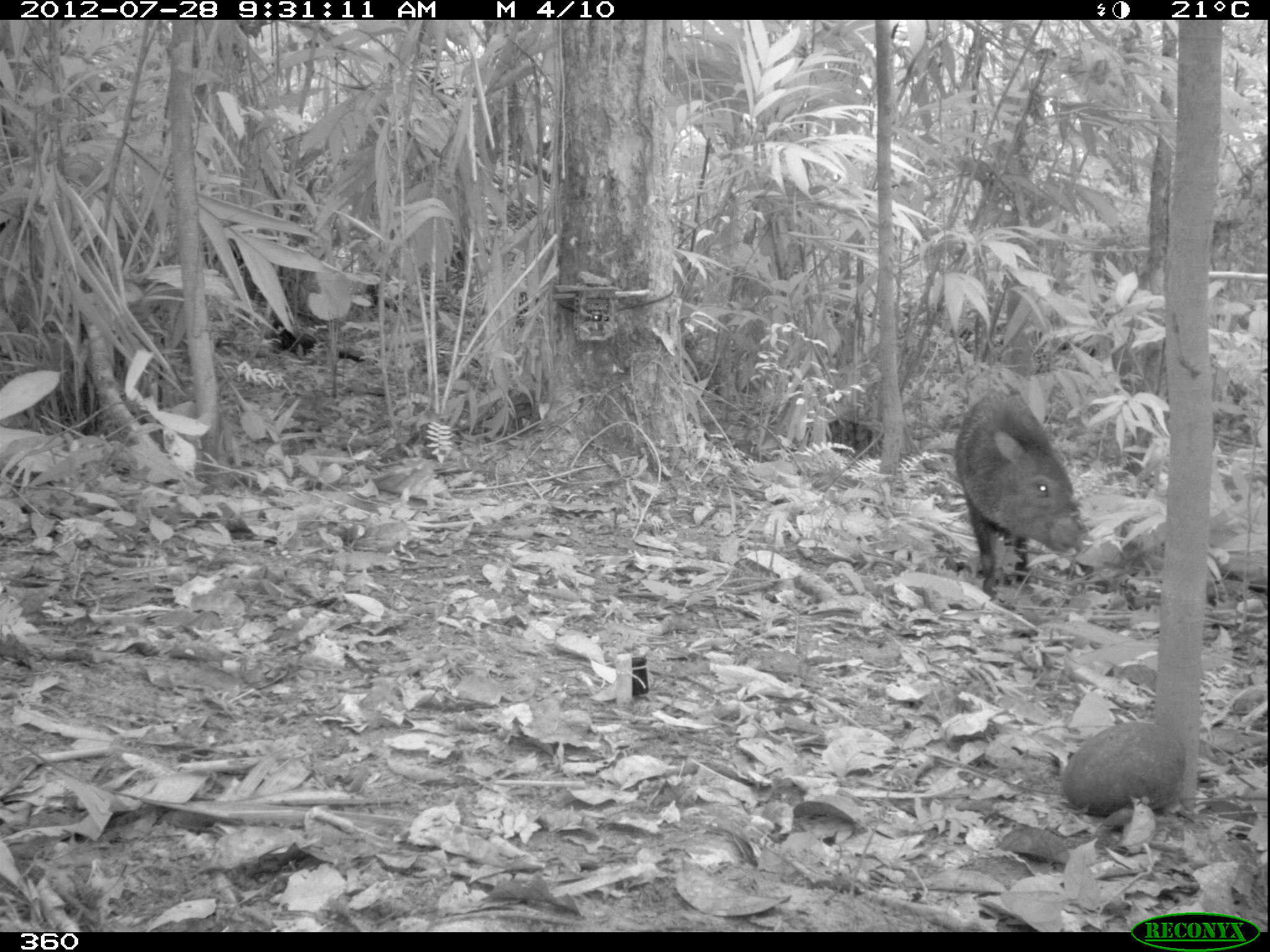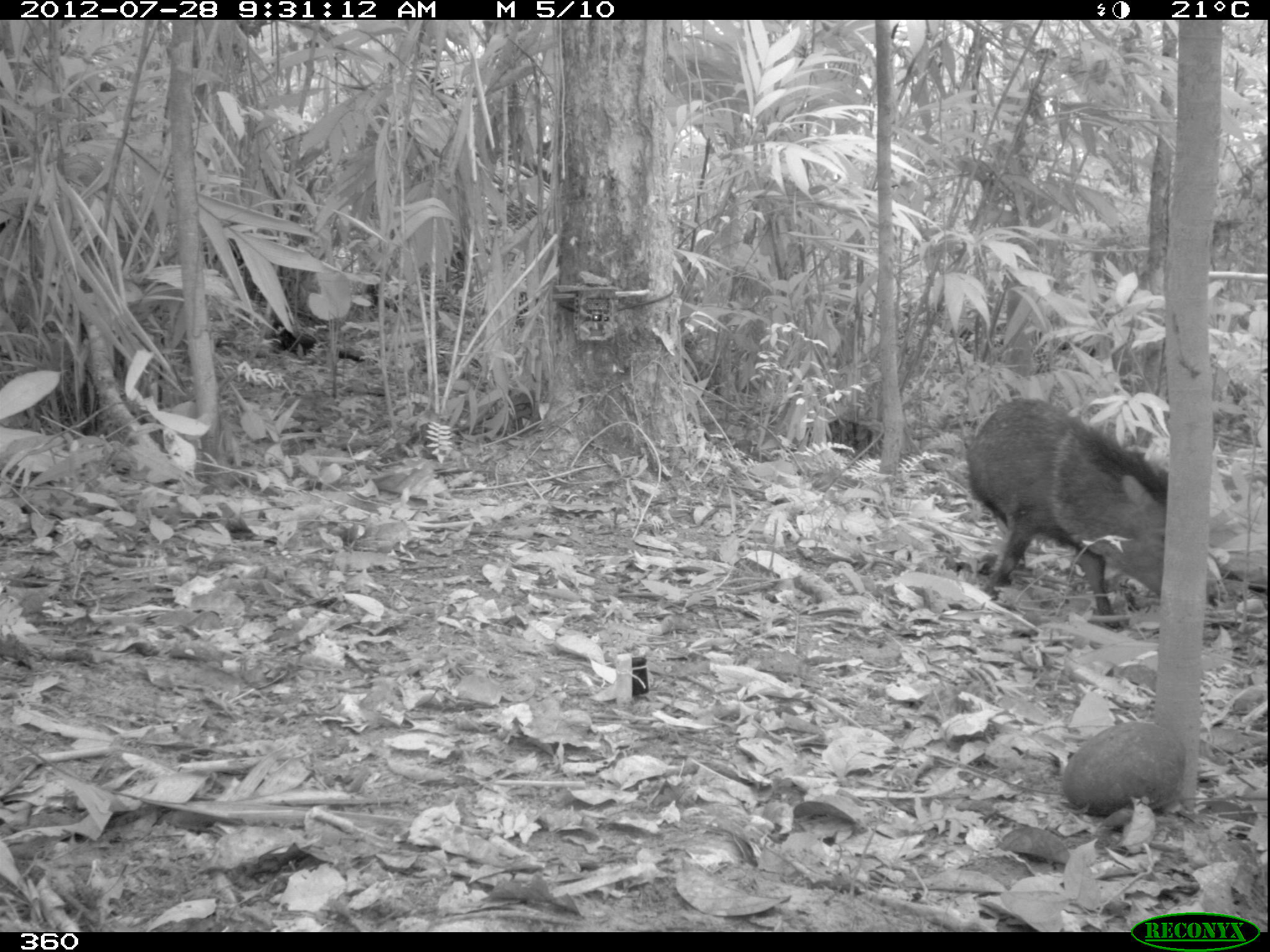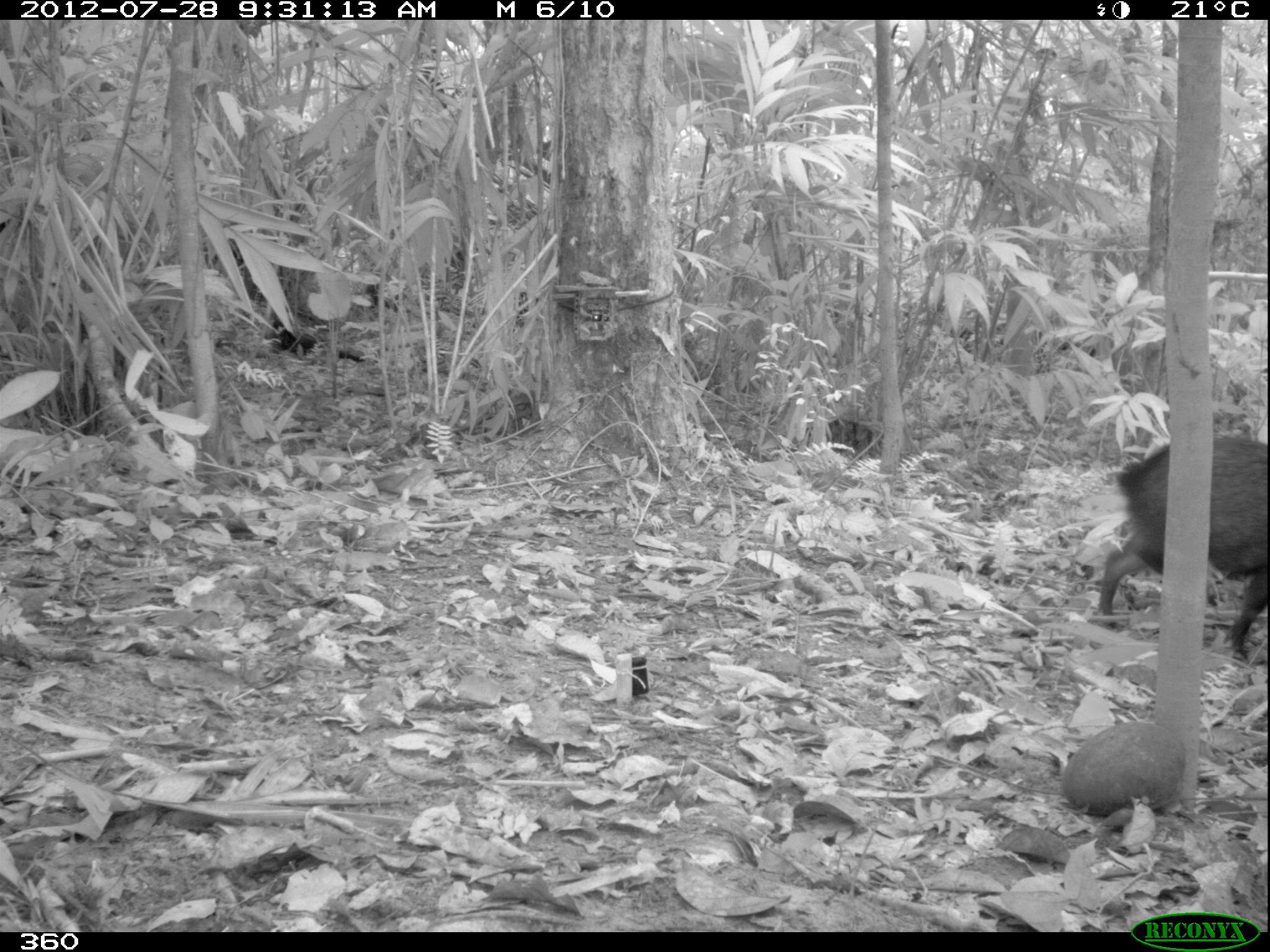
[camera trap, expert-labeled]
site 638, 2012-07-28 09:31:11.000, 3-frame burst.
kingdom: Animalia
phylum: Chordata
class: Mammalia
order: Artiodactyla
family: Tayassuidae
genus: Pecari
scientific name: Pecari tajacu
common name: collared peccary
Pecari tajacu (collared peccary).